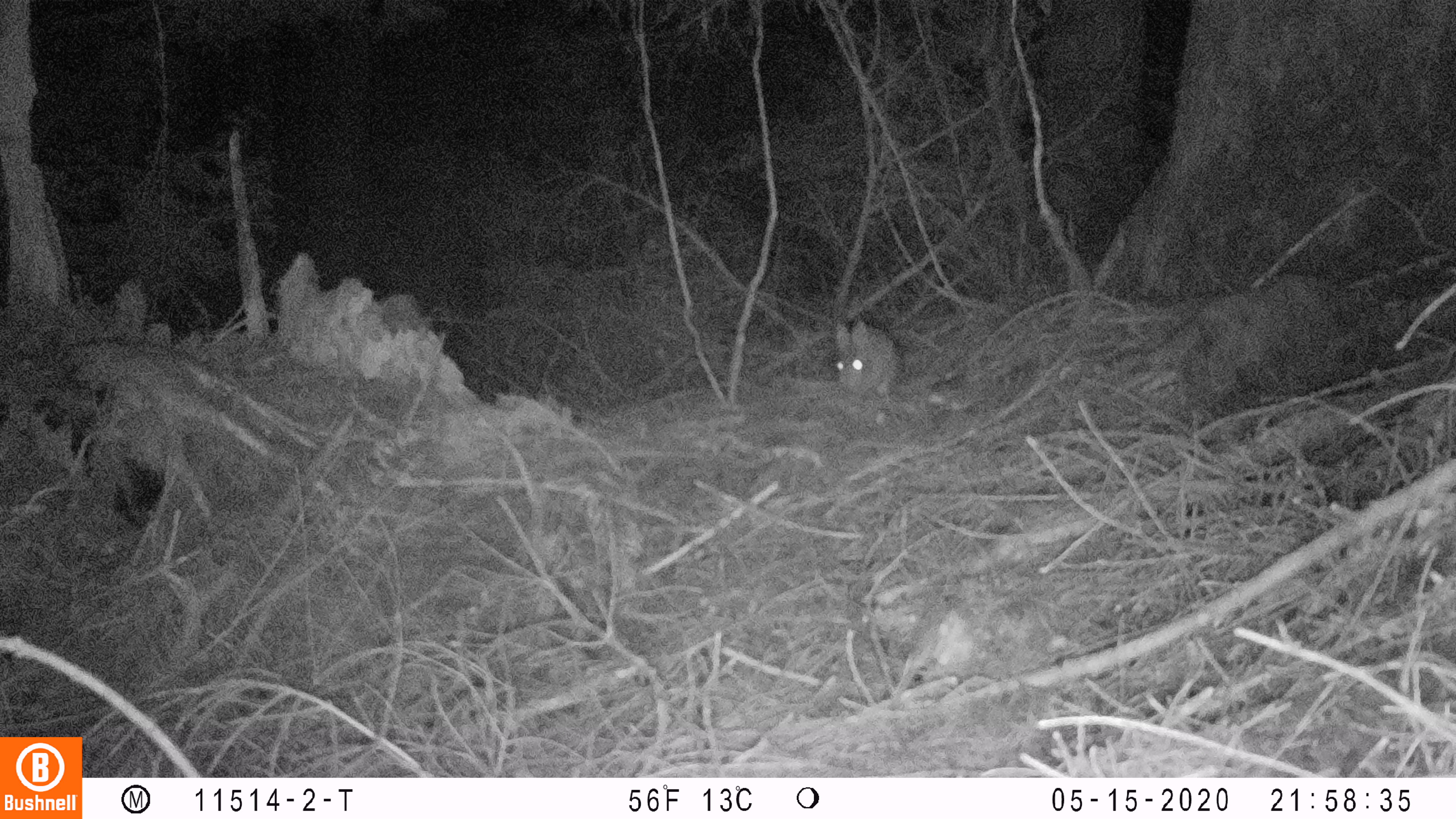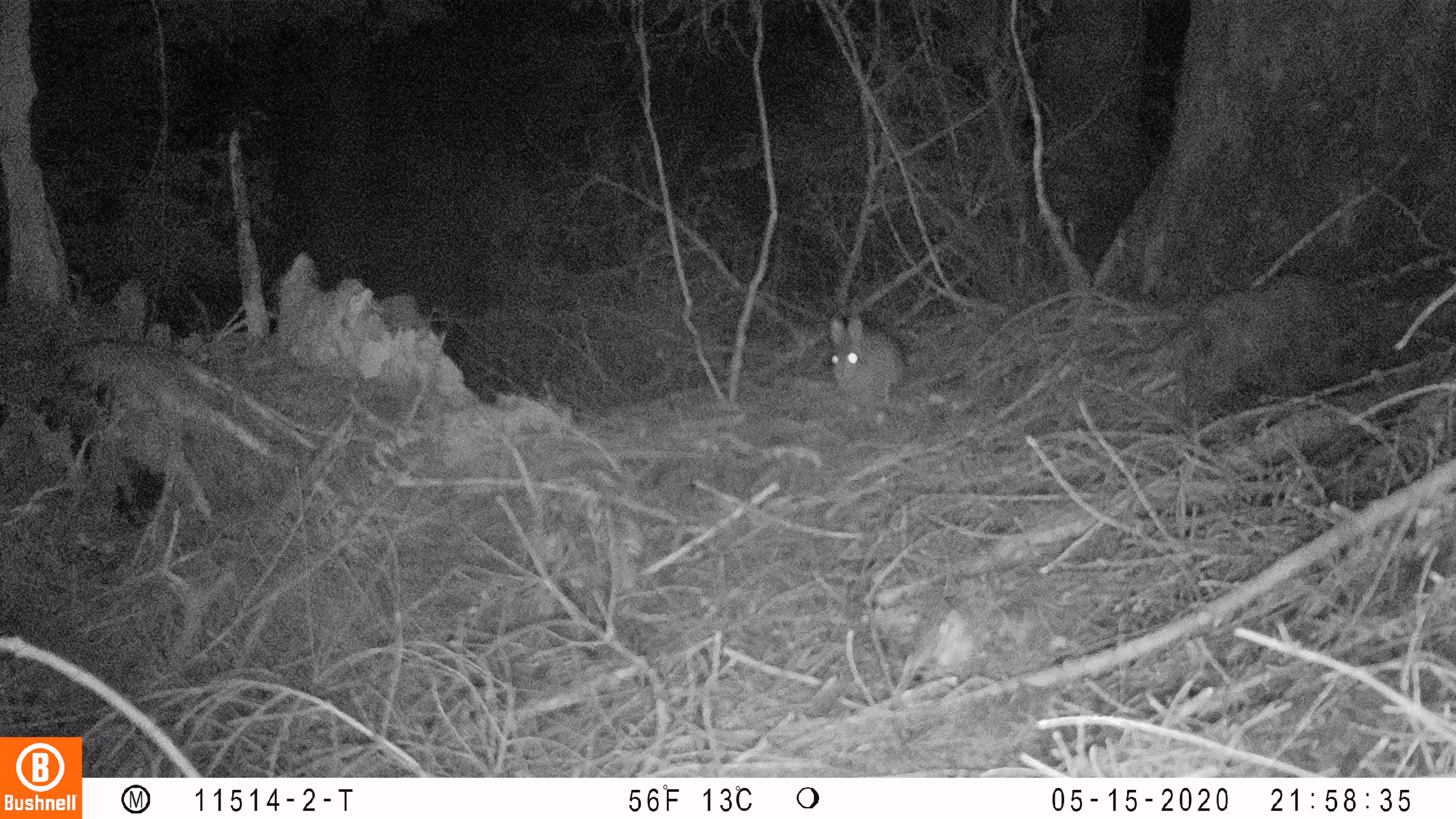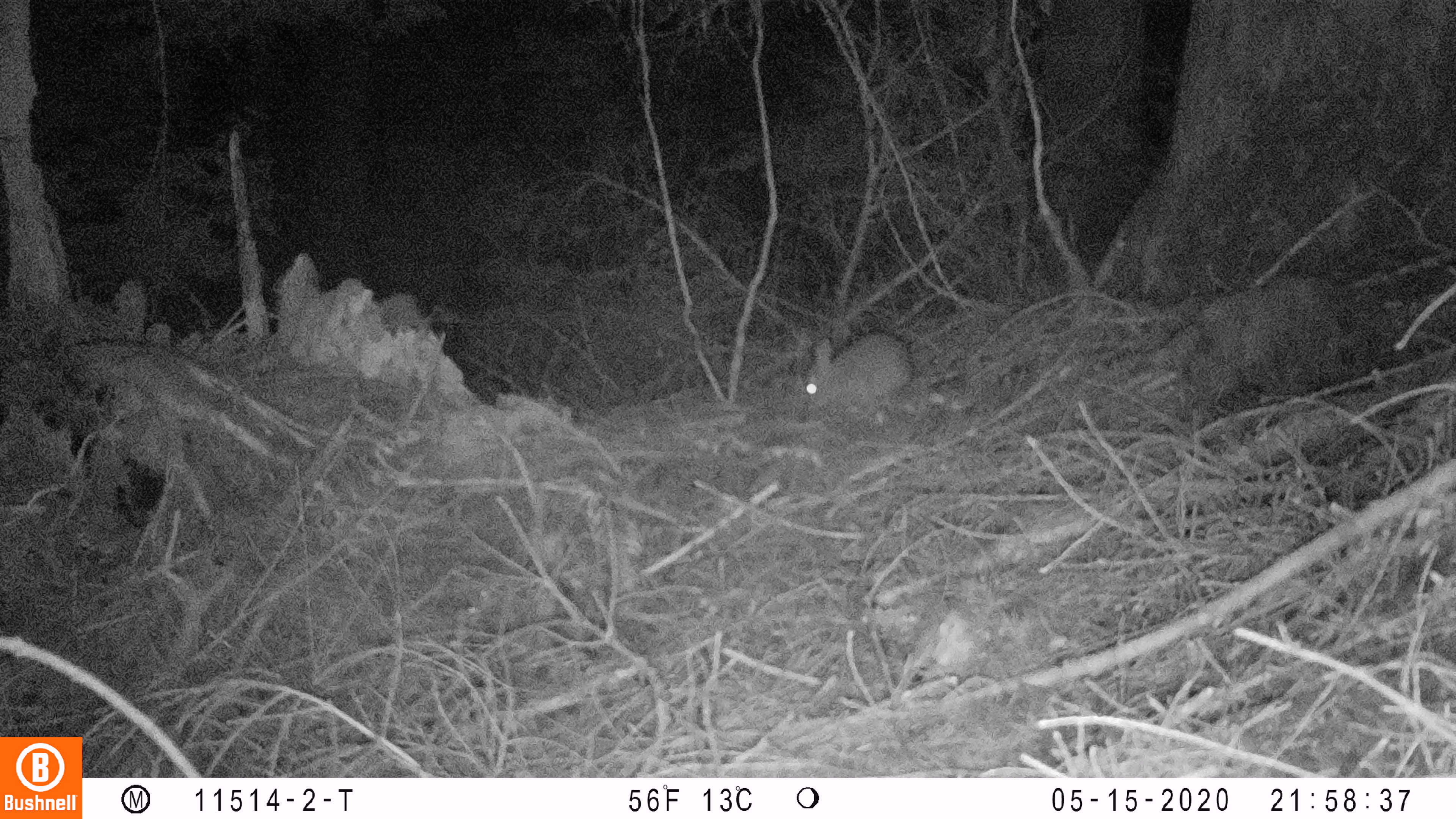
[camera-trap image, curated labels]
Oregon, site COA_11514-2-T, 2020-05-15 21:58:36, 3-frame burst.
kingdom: Animalia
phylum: Chordata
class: Mammalia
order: Lagomorpha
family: Leporidae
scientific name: Leporidae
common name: hares and rabbits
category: leporidae family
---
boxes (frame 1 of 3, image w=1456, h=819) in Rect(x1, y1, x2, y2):
leporidae family: Rect(831, 317, 898, 406)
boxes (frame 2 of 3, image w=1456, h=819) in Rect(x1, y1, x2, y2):
leporidae family: Rect(822, 310, 909, 407)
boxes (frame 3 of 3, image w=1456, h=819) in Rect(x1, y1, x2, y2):
leporidae family: Rect(798, 330, 914, 419)